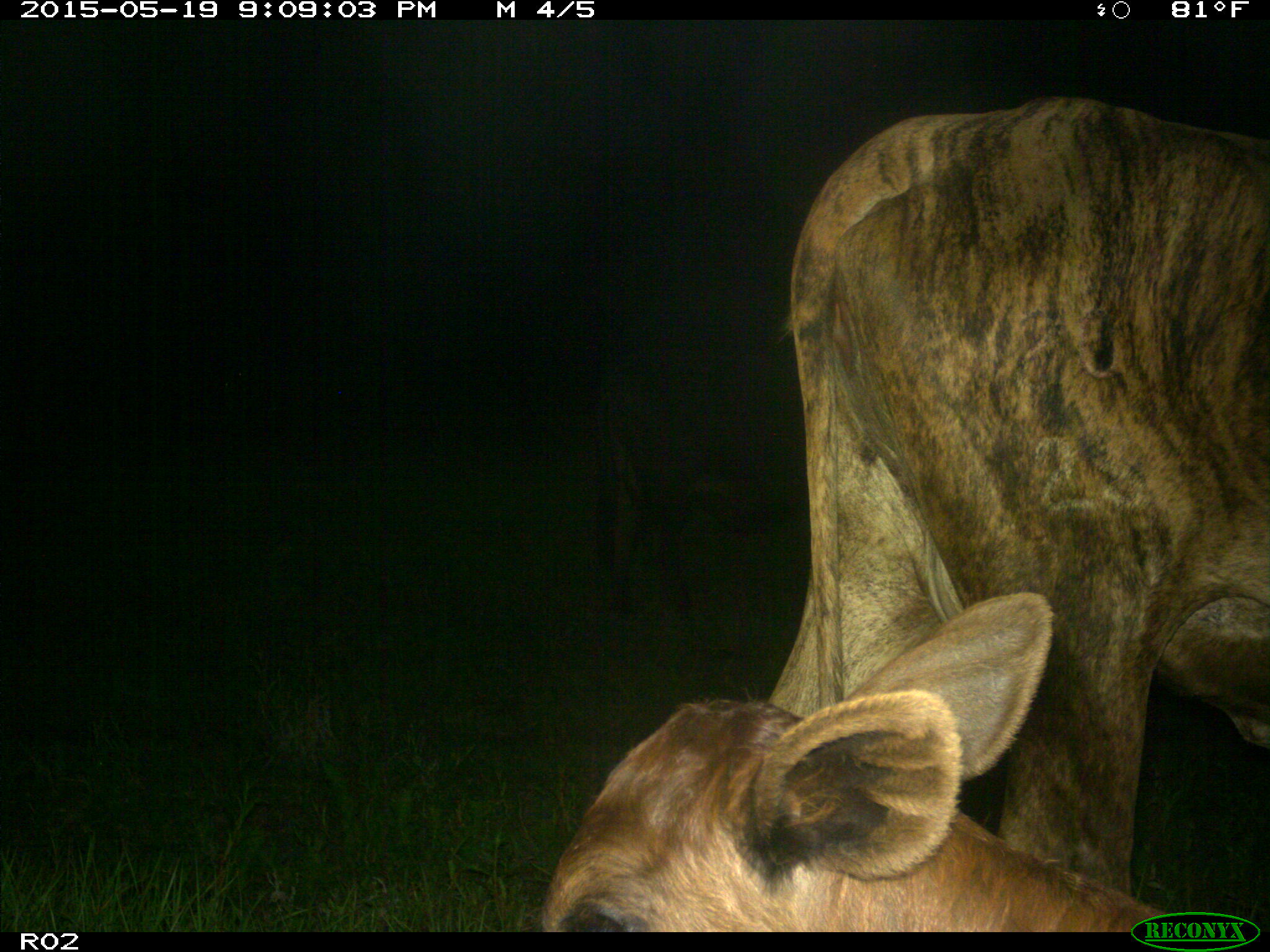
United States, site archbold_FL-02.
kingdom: Animalia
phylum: Chordata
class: Mammalia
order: Artiodactyla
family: Bovidae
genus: Bos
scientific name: Bos taurus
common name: domestic cow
Bos taurus (domestic cow).